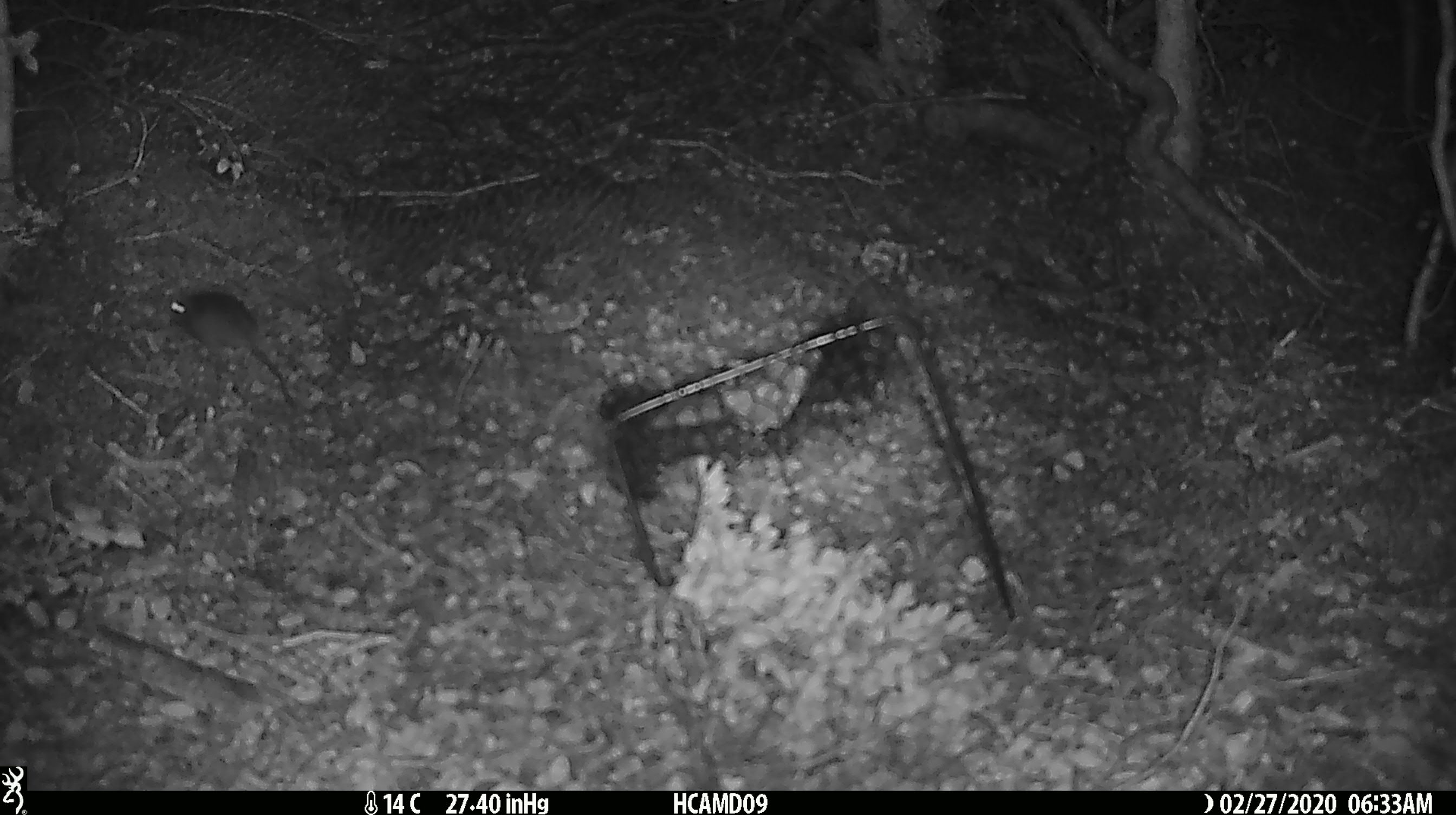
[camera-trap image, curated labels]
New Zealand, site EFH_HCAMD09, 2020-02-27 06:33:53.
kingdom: Animalia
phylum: Chordata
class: Mammalia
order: Rodentia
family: Muridae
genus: Mus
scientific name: Mus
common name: mouse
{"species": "mouse (Mus)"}